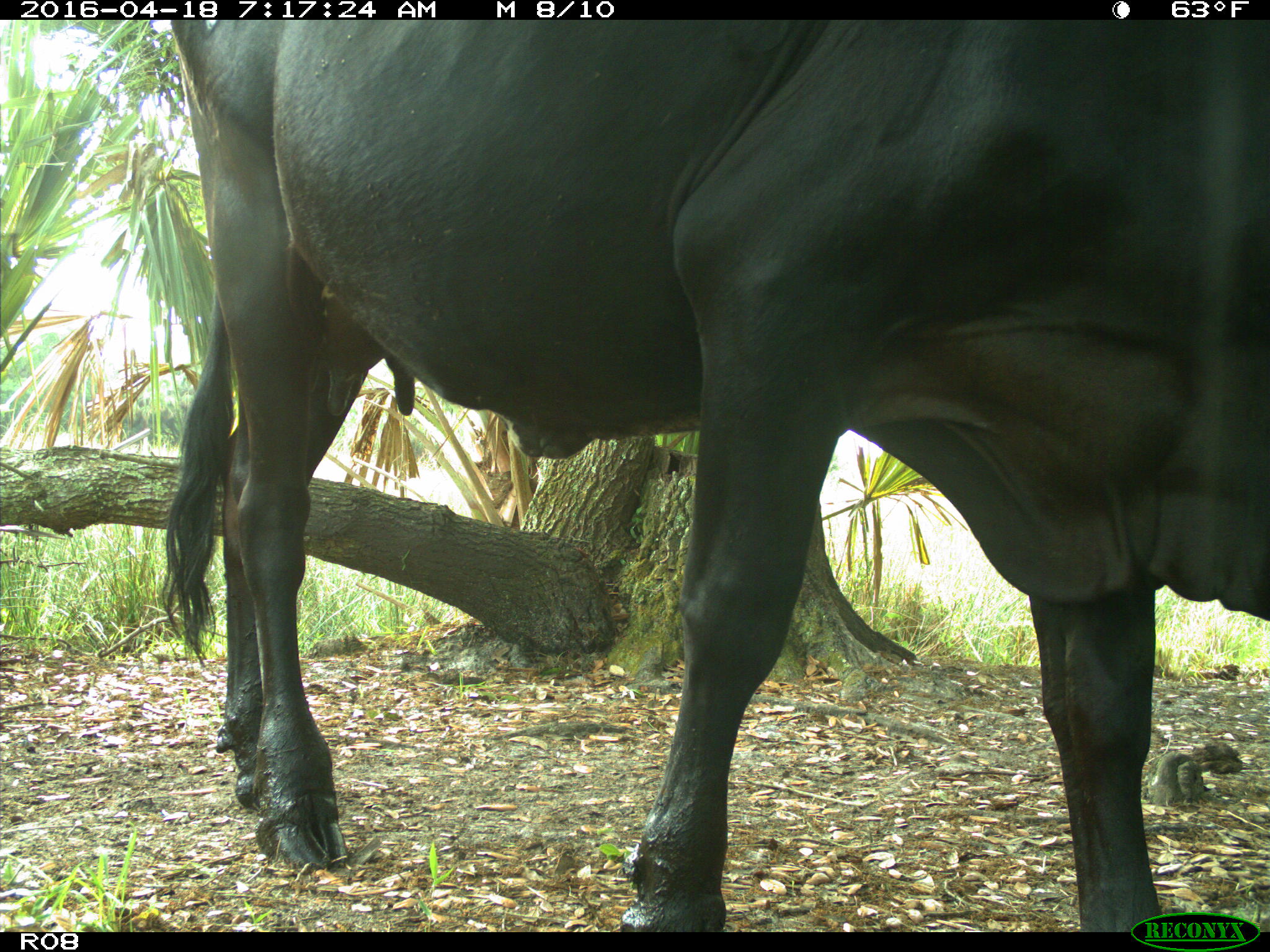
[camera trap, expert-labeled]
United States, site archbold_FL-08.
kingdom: Animalia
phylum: Chordata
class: Mammalia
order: Artiodactyla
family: Bovidae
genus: Bos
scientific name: Bos taurus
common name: domestic cow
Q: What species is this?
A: Bos taurus (domestic cow).